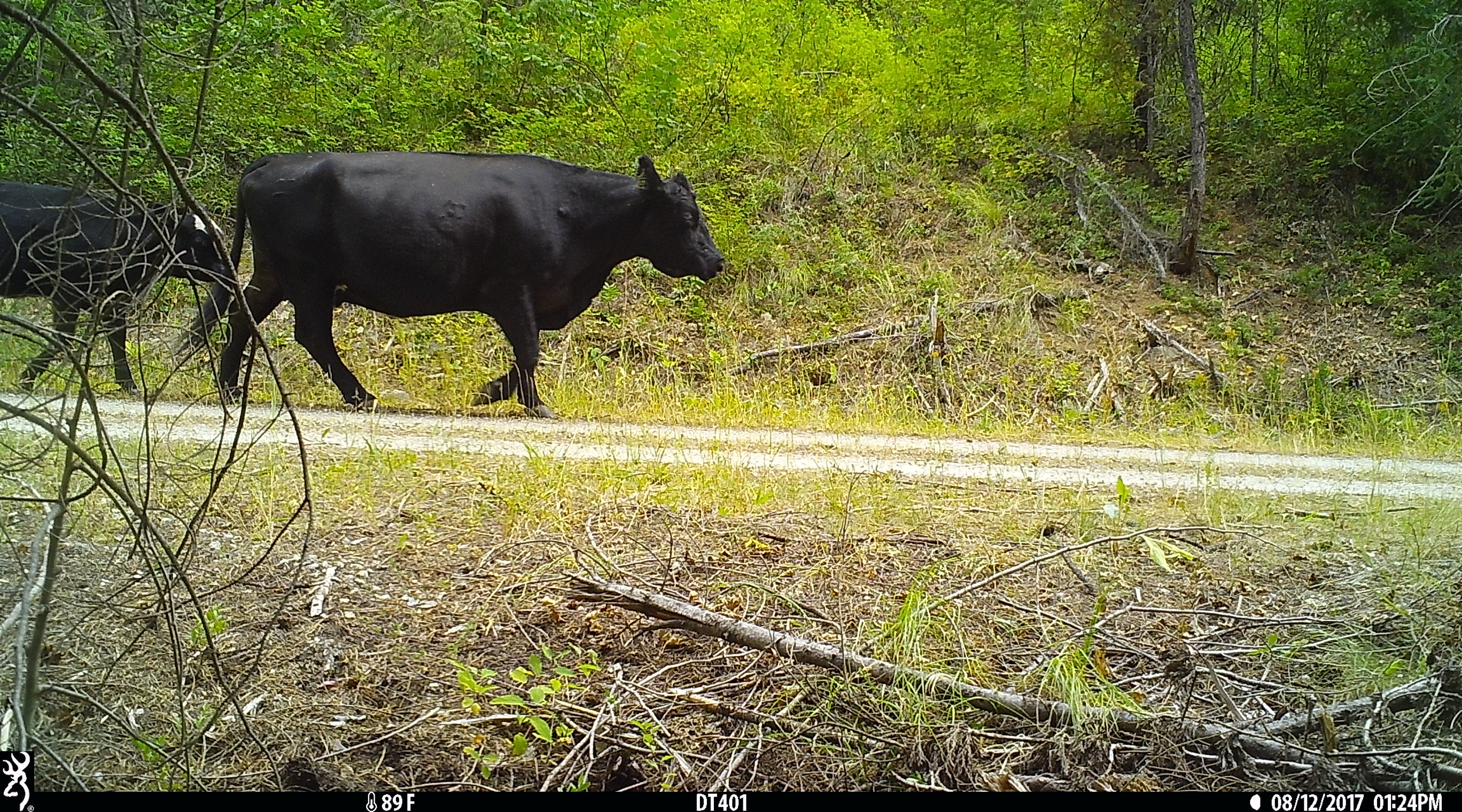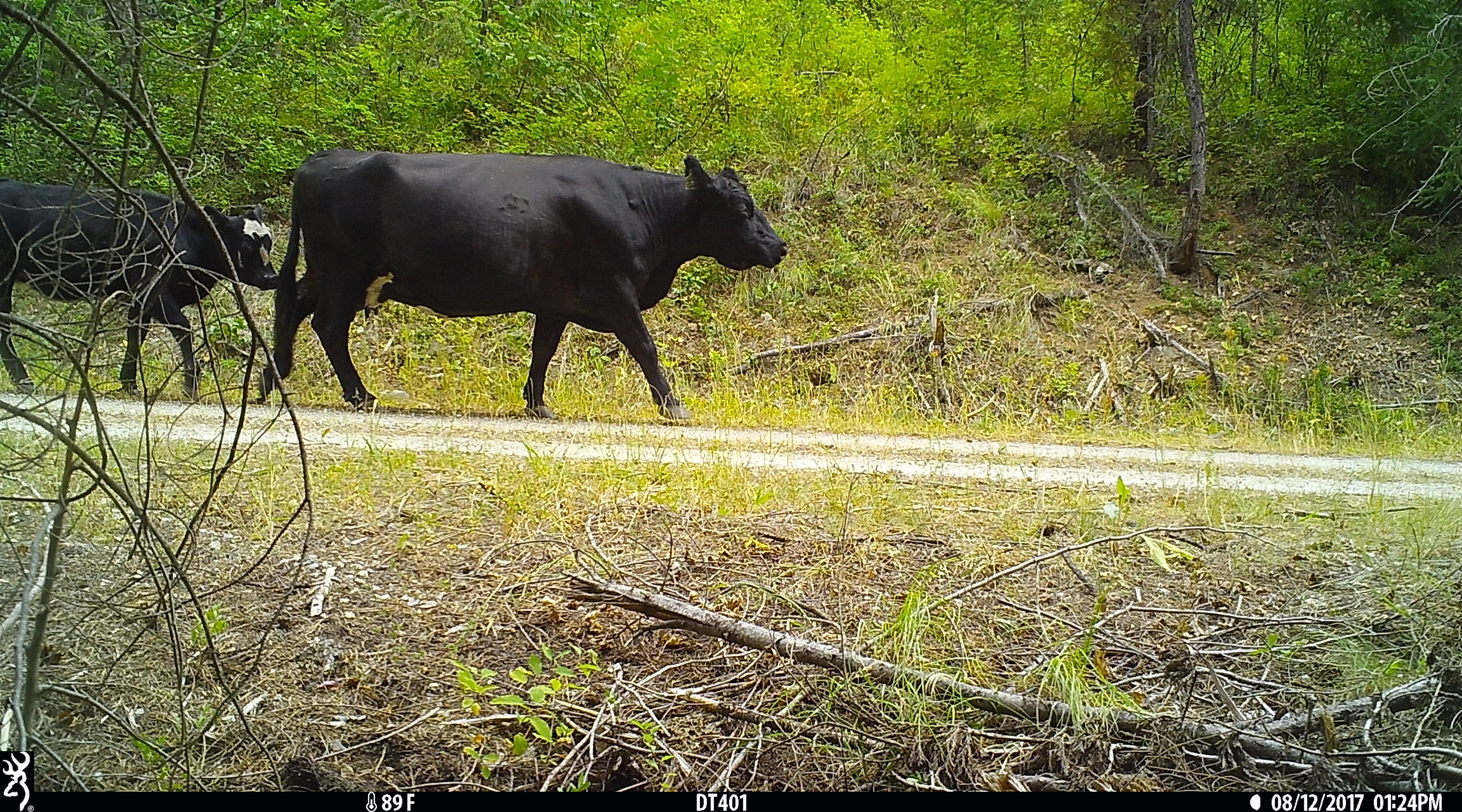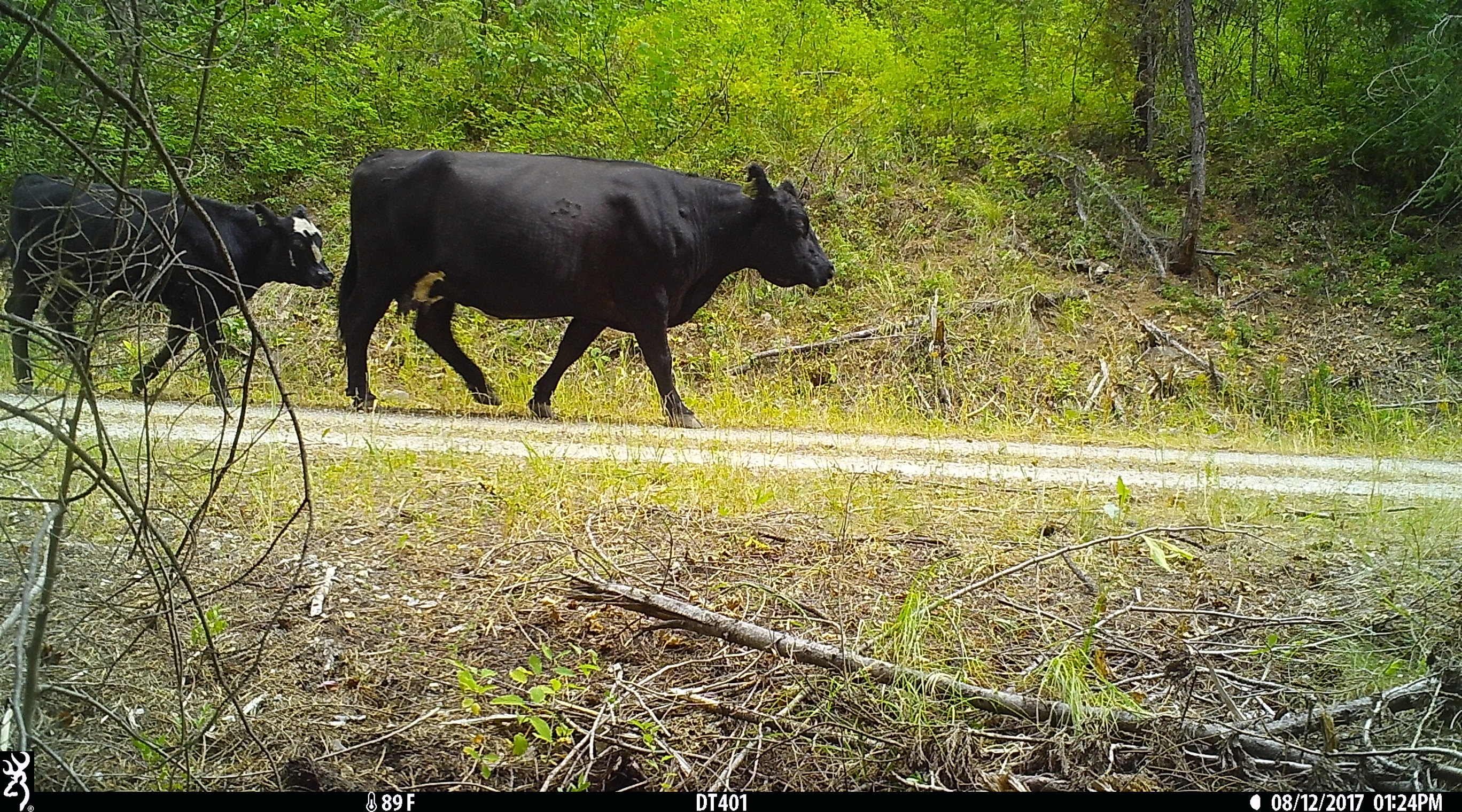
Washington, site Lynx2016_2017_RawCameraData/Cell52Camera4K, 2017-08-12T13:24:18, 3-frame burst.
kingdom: Animalia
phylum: Chordata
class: Mammalia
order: Artiodactyla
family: Bovidae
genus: Bos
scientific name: Bos taurus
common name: domestic cattle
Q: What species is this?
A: Domestic cattle (Bos taurus).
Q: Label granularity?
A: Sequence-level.